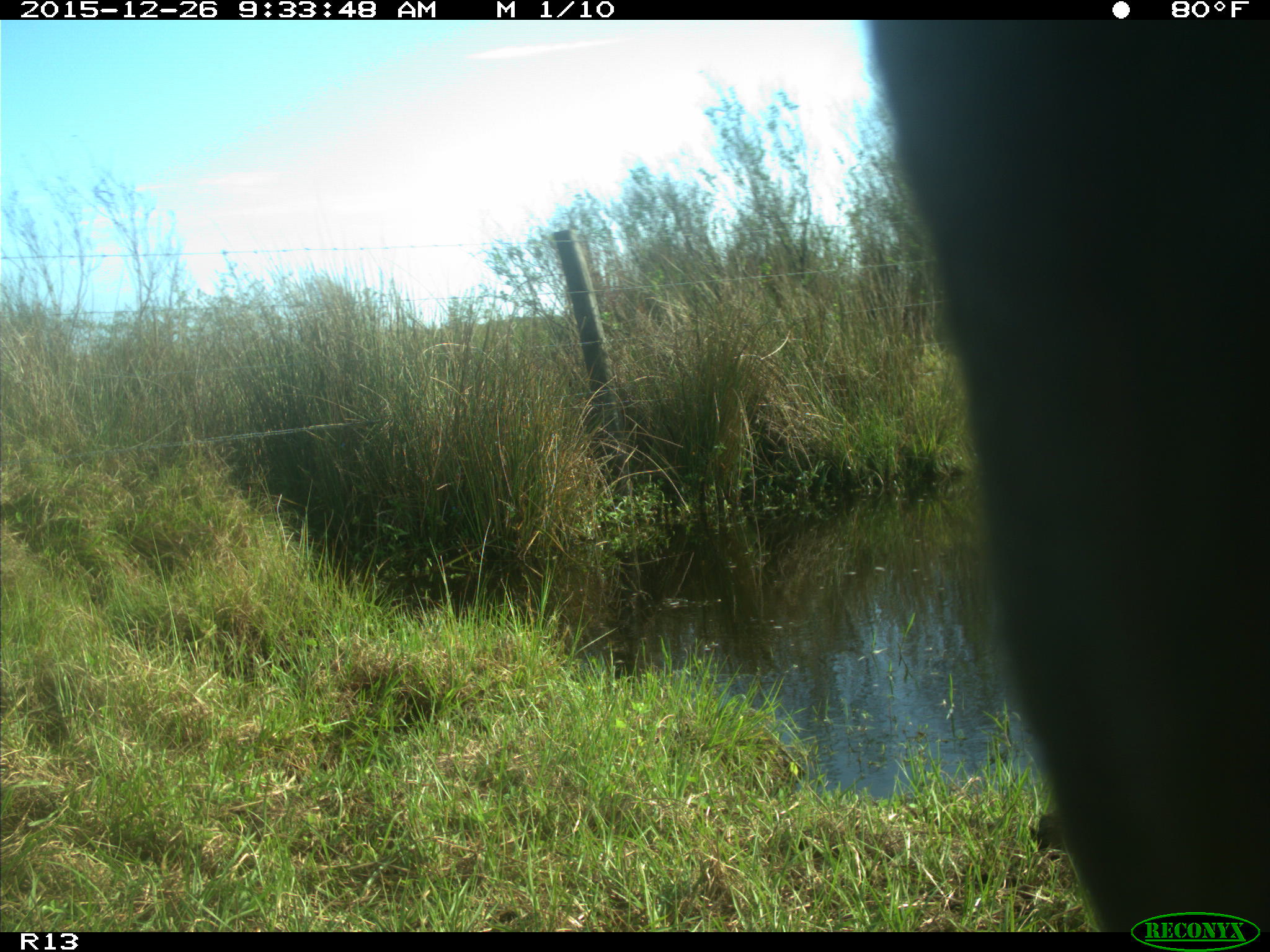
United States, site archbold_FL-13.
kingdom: Animalia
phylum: Chordata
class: Mammalia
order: Artiodactyla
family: Bovidae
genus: Bos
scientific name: Bos taurus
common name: domestic cow